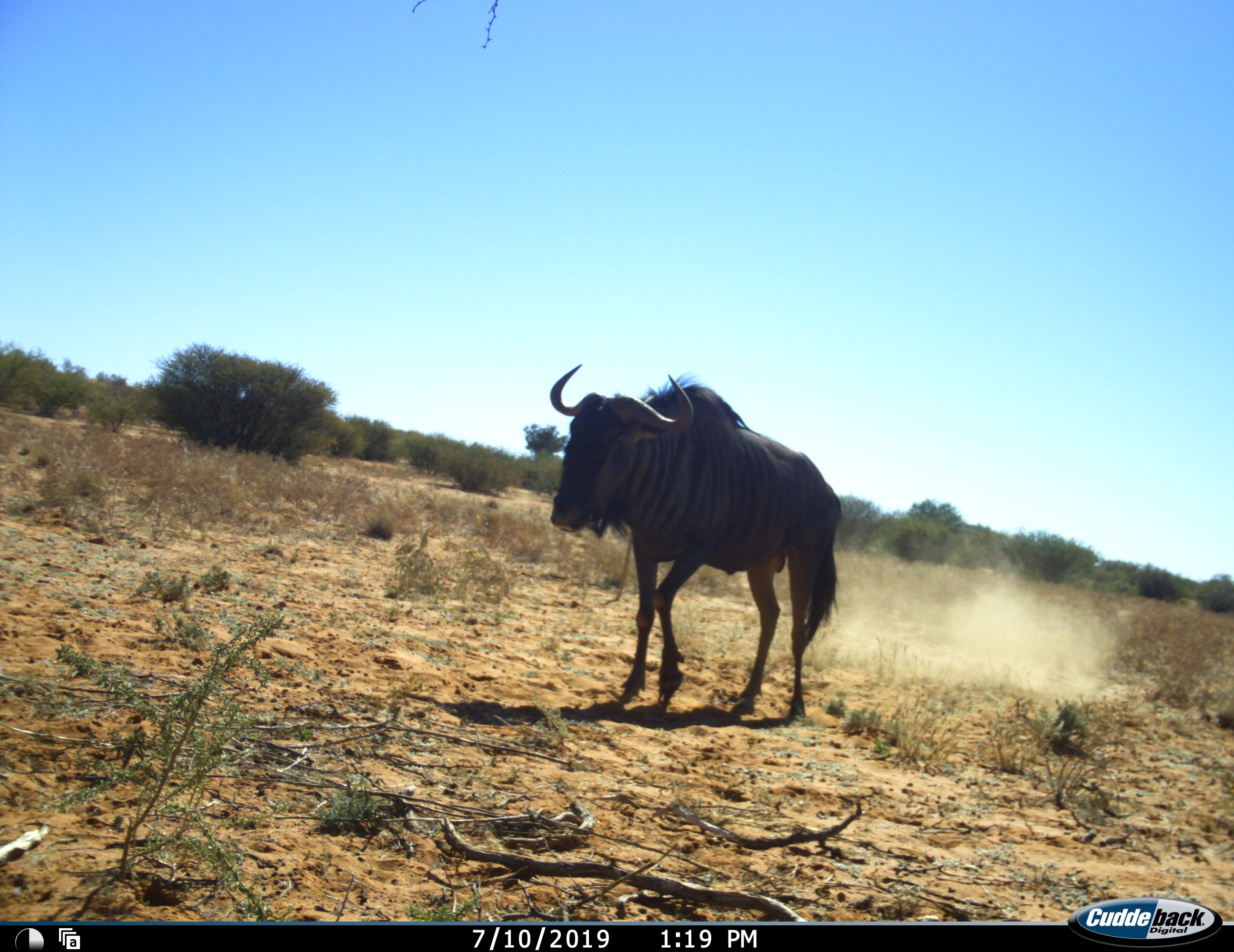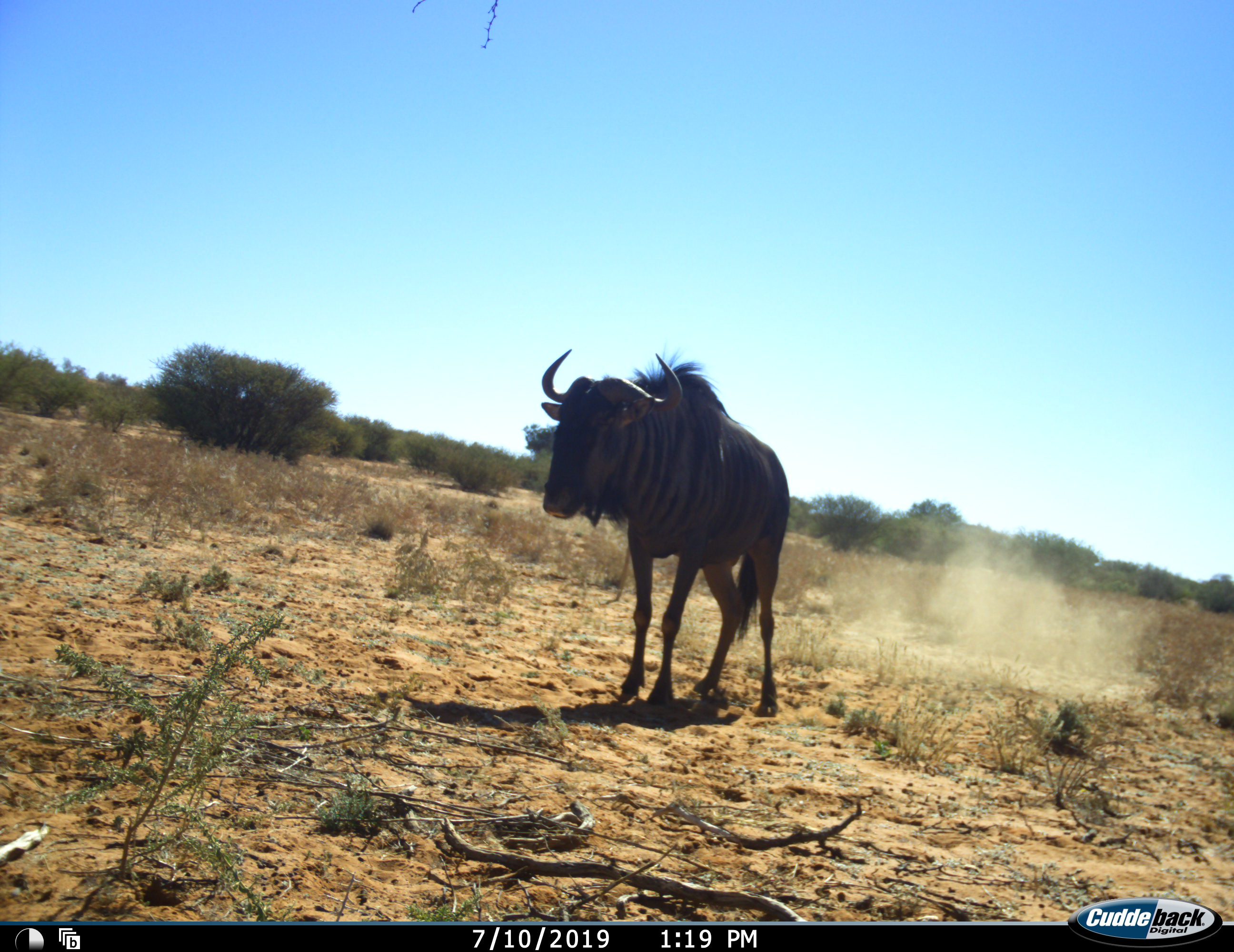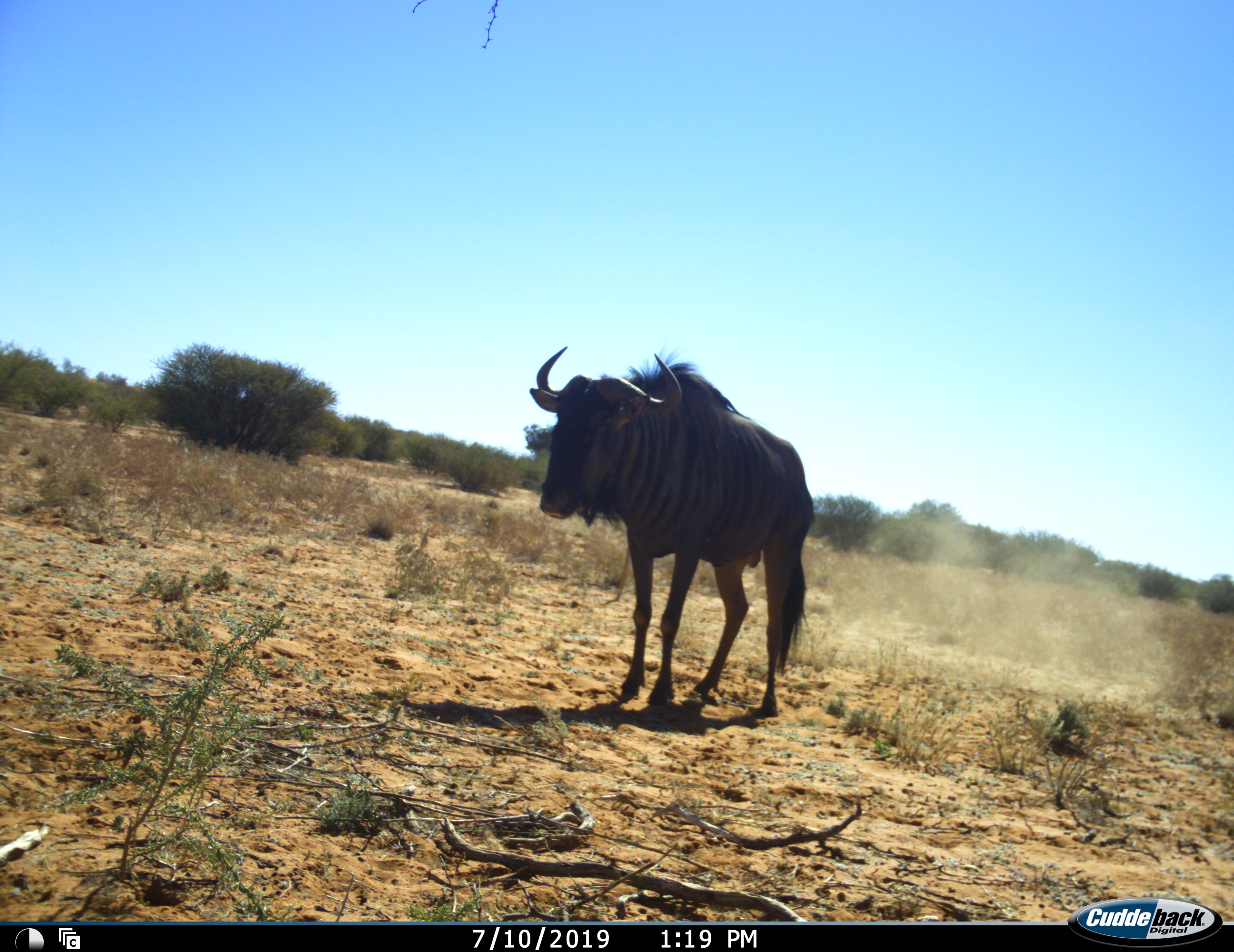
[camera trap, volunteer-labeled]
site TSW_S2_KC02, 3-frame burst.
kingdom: Animalia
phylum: Chordata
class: Mammalia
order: Artiodactyla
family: Bovidae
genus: Connochaetes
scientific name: Connochaetes taurinus taurinus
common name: blue wildebeest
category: wildebeestblue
Wildebeestblue (blue wildebeest) (Connochaetes taurinus taurinus), count 1. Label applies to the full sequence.